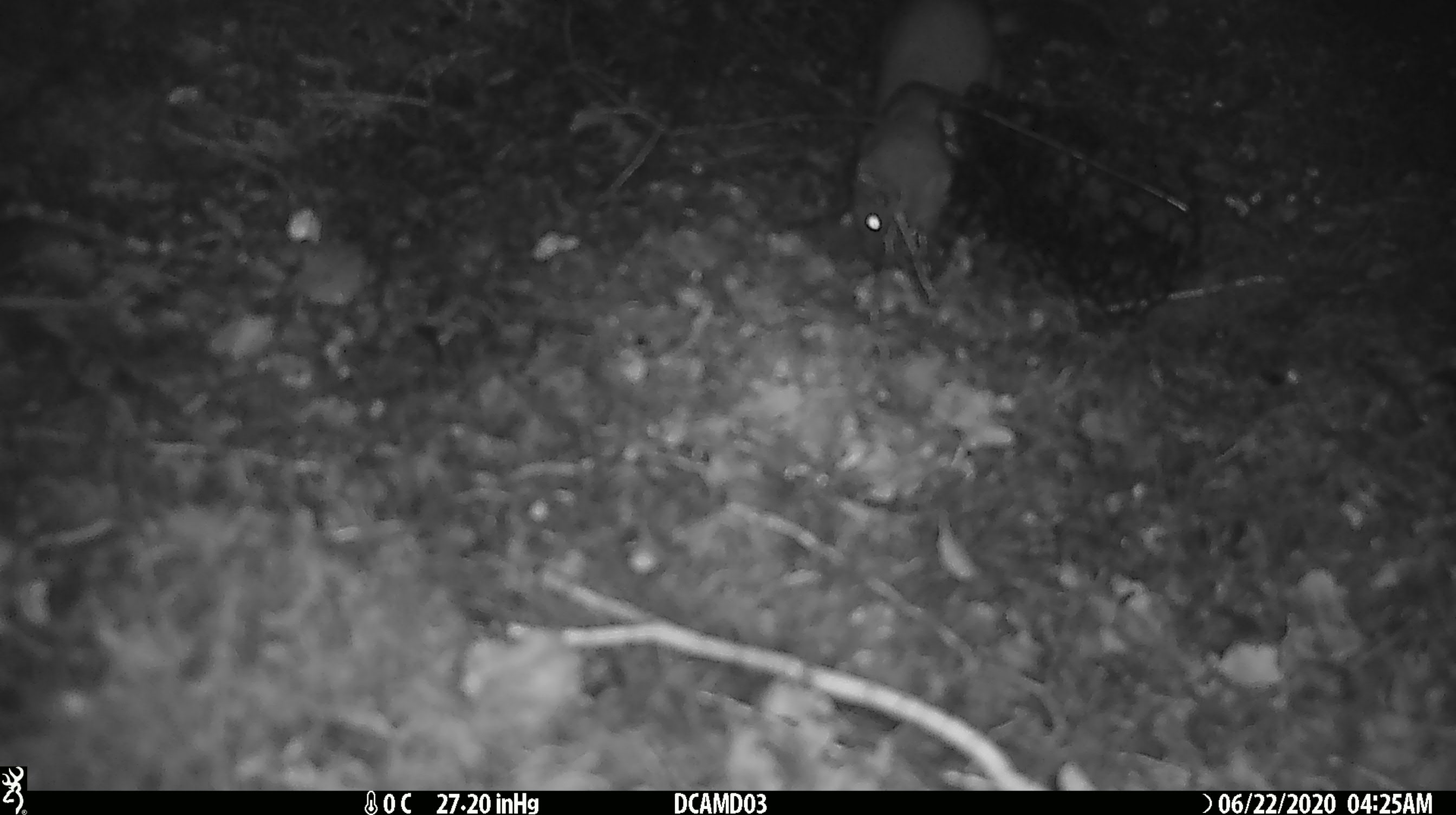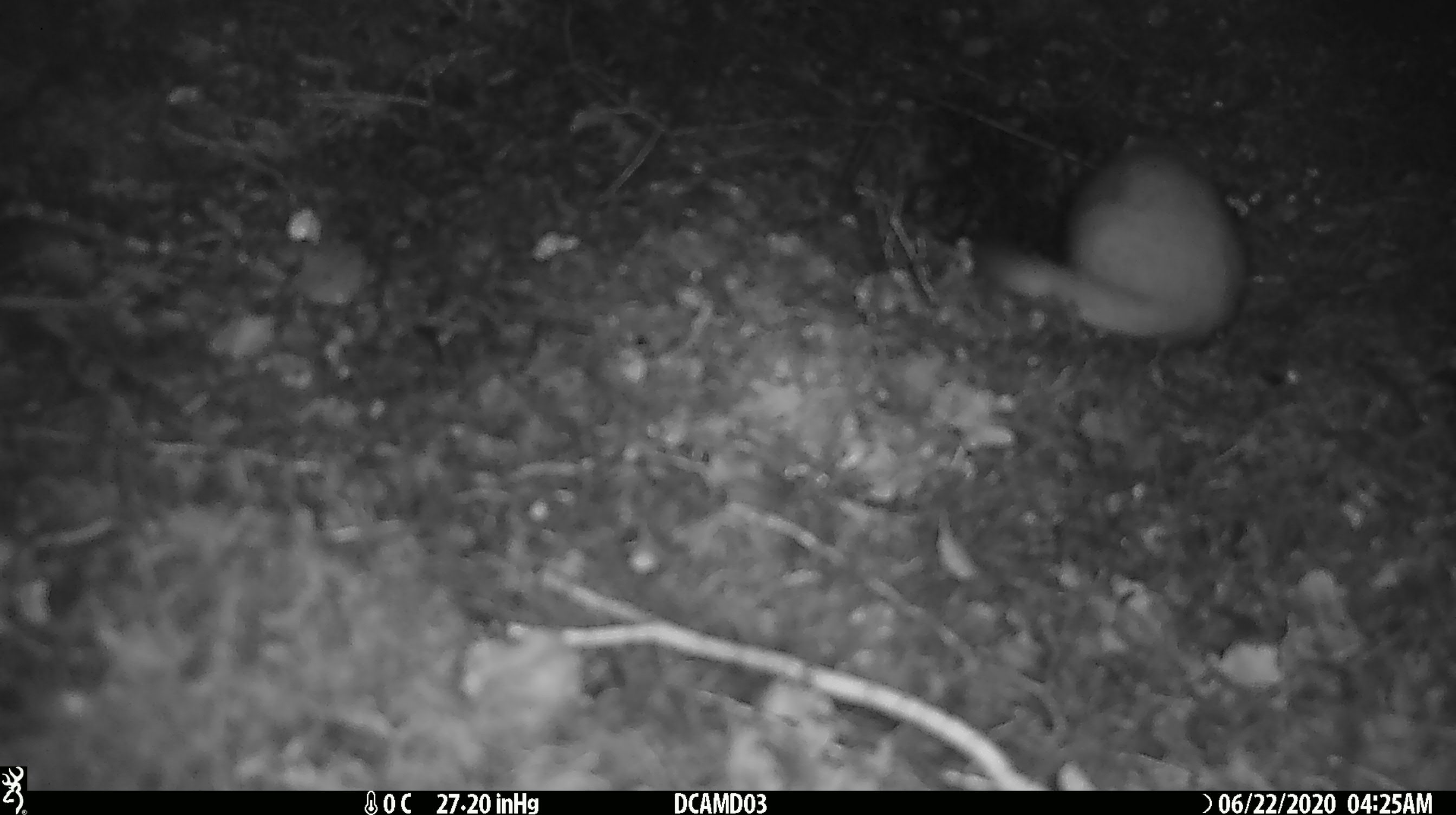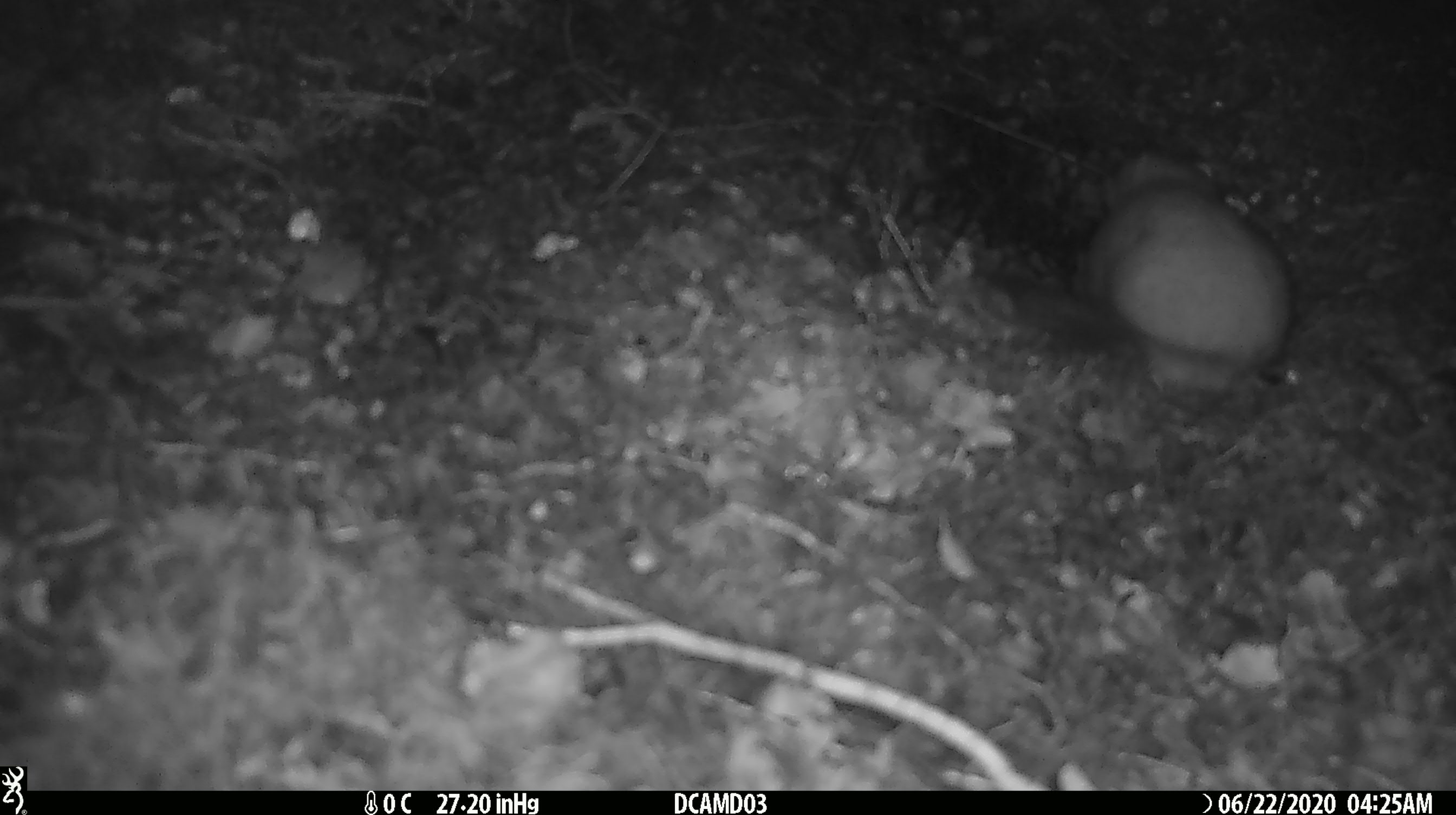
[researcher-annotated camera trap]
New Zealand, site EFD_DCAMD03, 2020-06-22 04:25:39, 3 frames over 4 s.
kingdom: Animalia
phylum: Chordata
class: Mammalia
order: Carnivora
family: Mustelidae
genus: Mustela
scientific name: Mustela erminea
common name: stoat